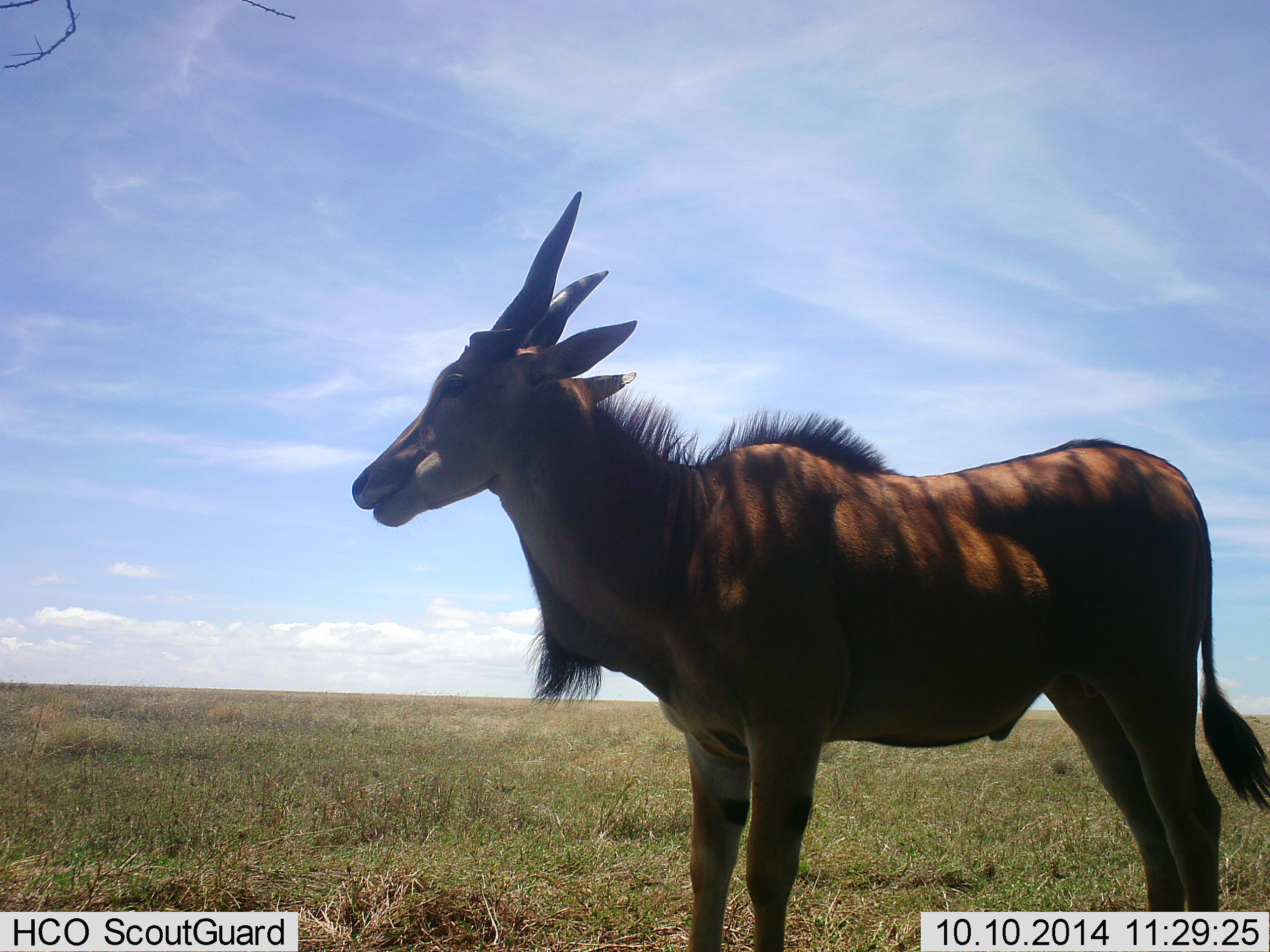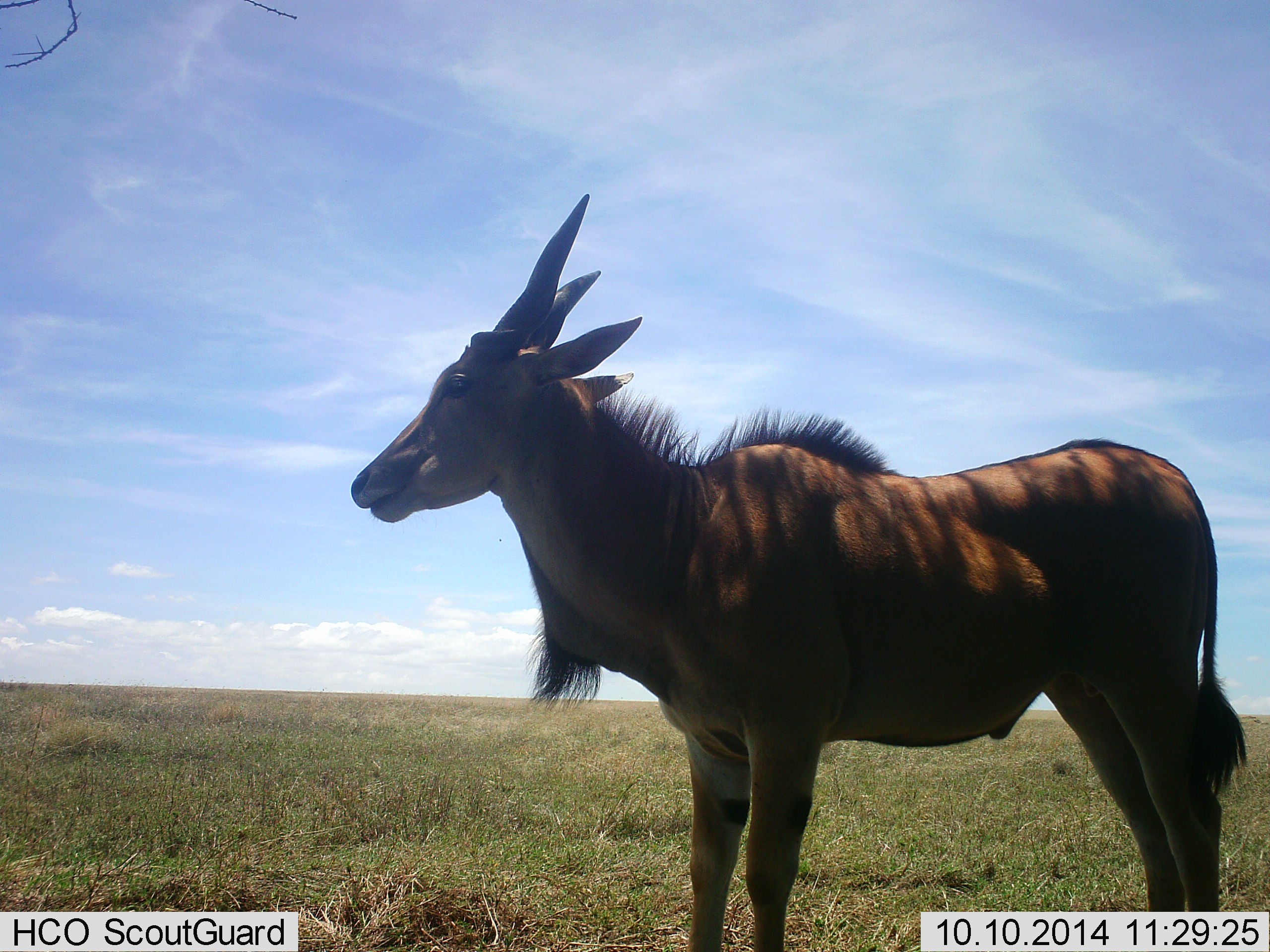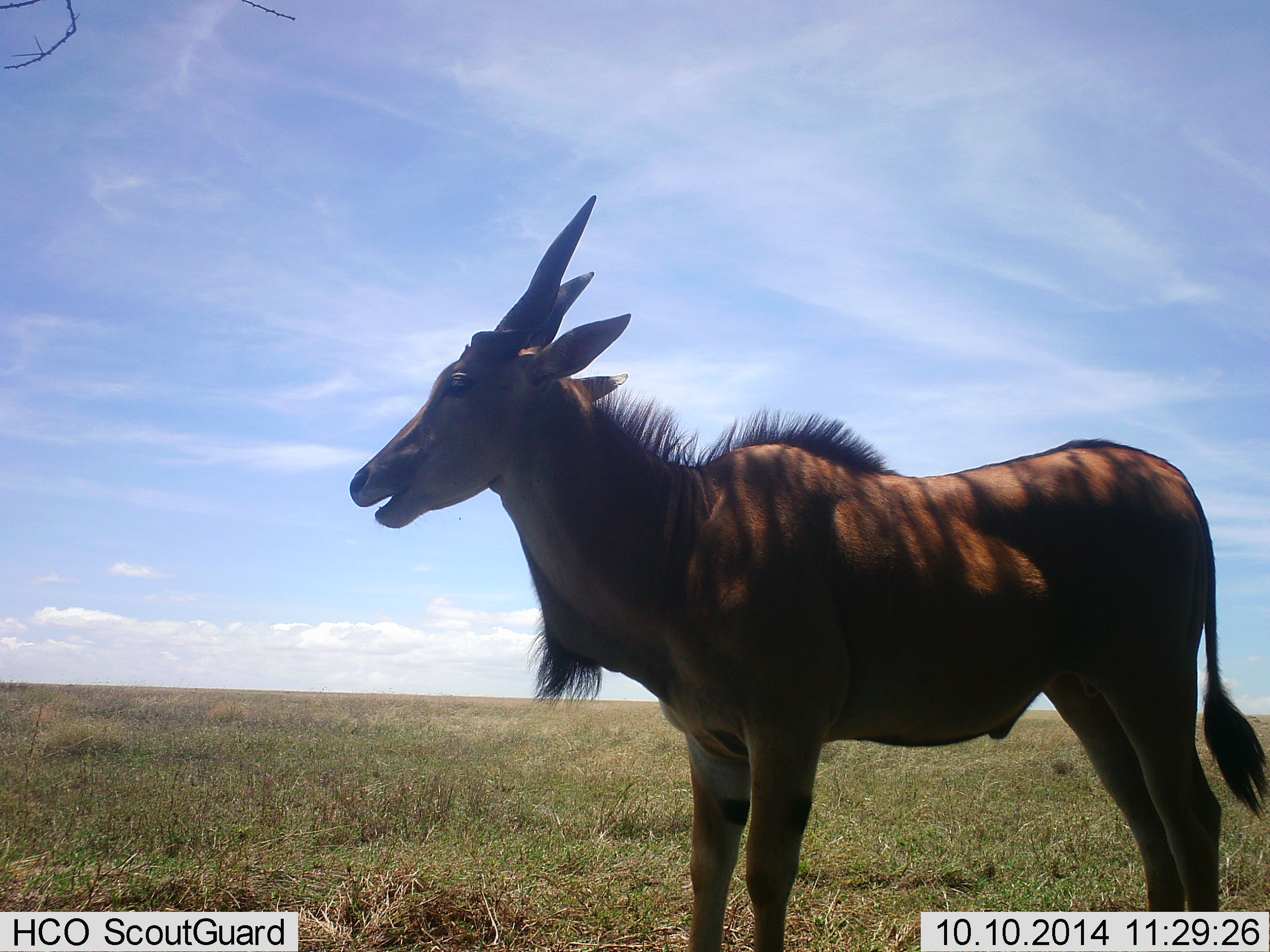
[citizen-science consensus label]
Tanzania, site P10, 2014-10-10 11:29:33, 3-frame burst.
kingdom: Animalia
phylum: Chordata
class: Mammalia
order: Artiodactyla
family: Bovidae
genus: Tragelaphus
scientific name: Tragelaphus oryx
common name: eland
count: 1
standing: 100%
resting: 0%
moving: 0%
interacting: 0%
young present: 0%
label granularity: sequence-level